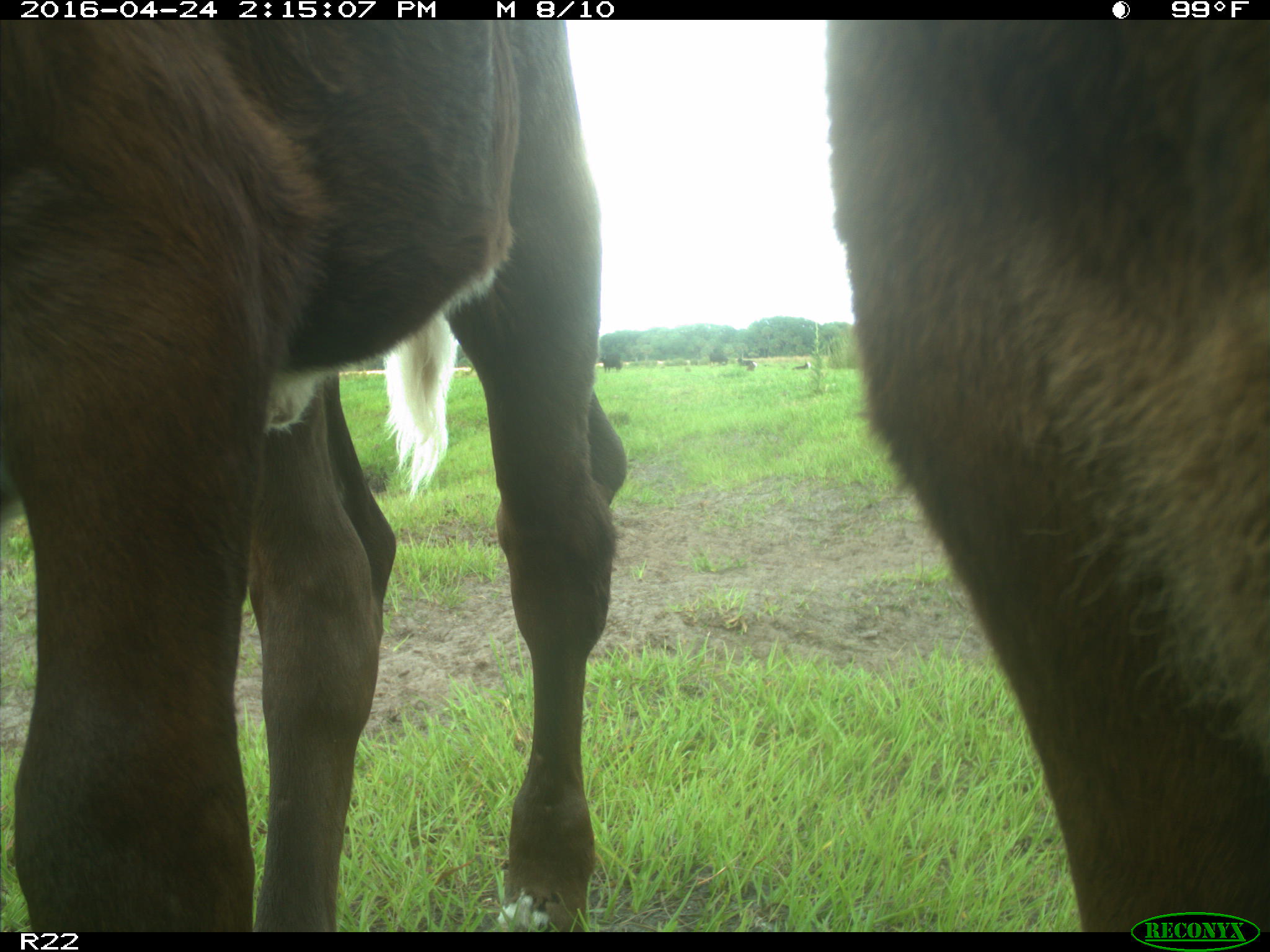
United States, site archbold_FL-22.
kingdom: Animalia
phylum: Chordata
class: Mammalia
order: Artiodactyla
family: Bovidae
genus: Bos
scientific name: Bos taurus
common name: domestic cow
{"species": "Bos taurus (domestic cow)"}